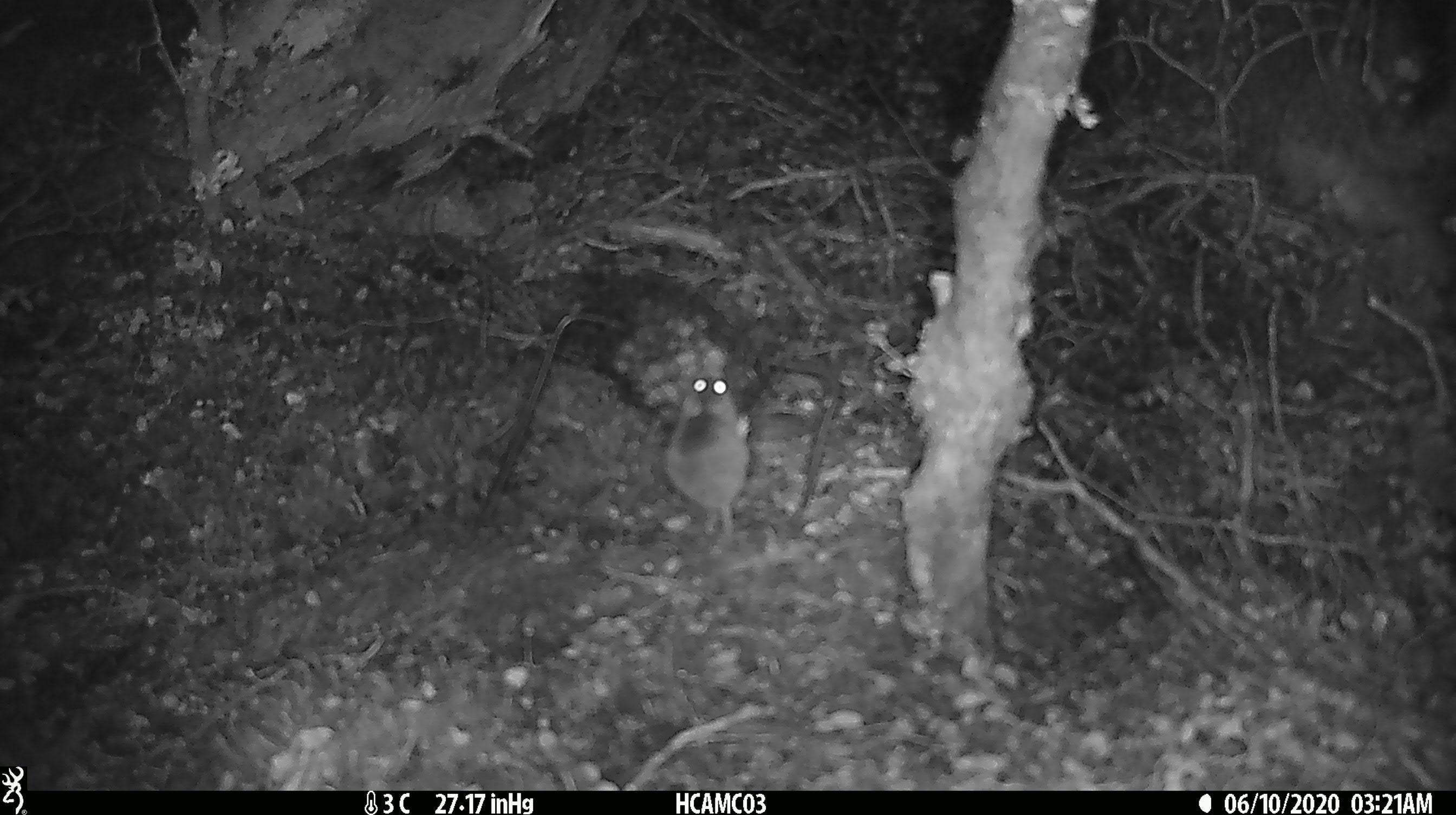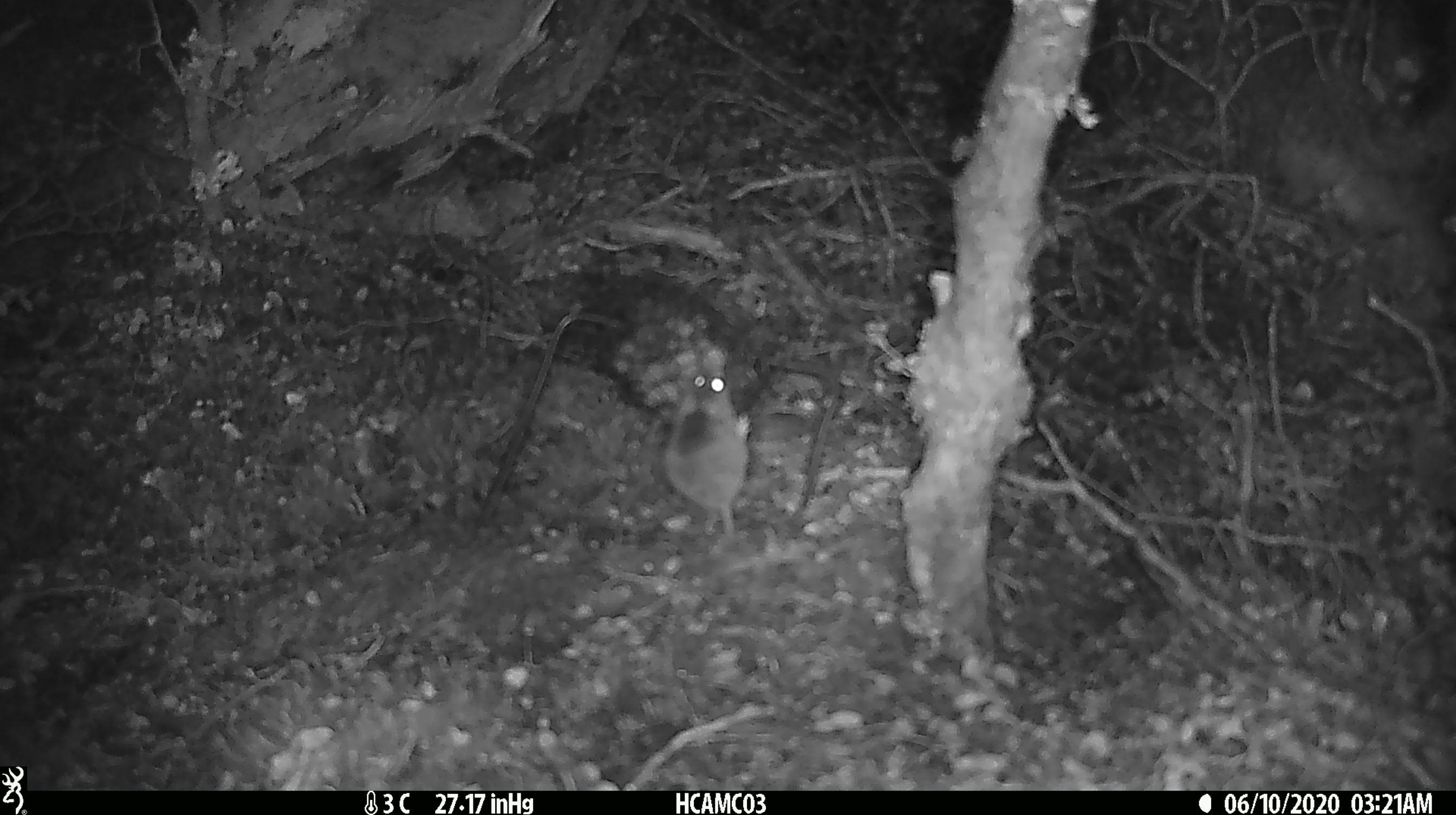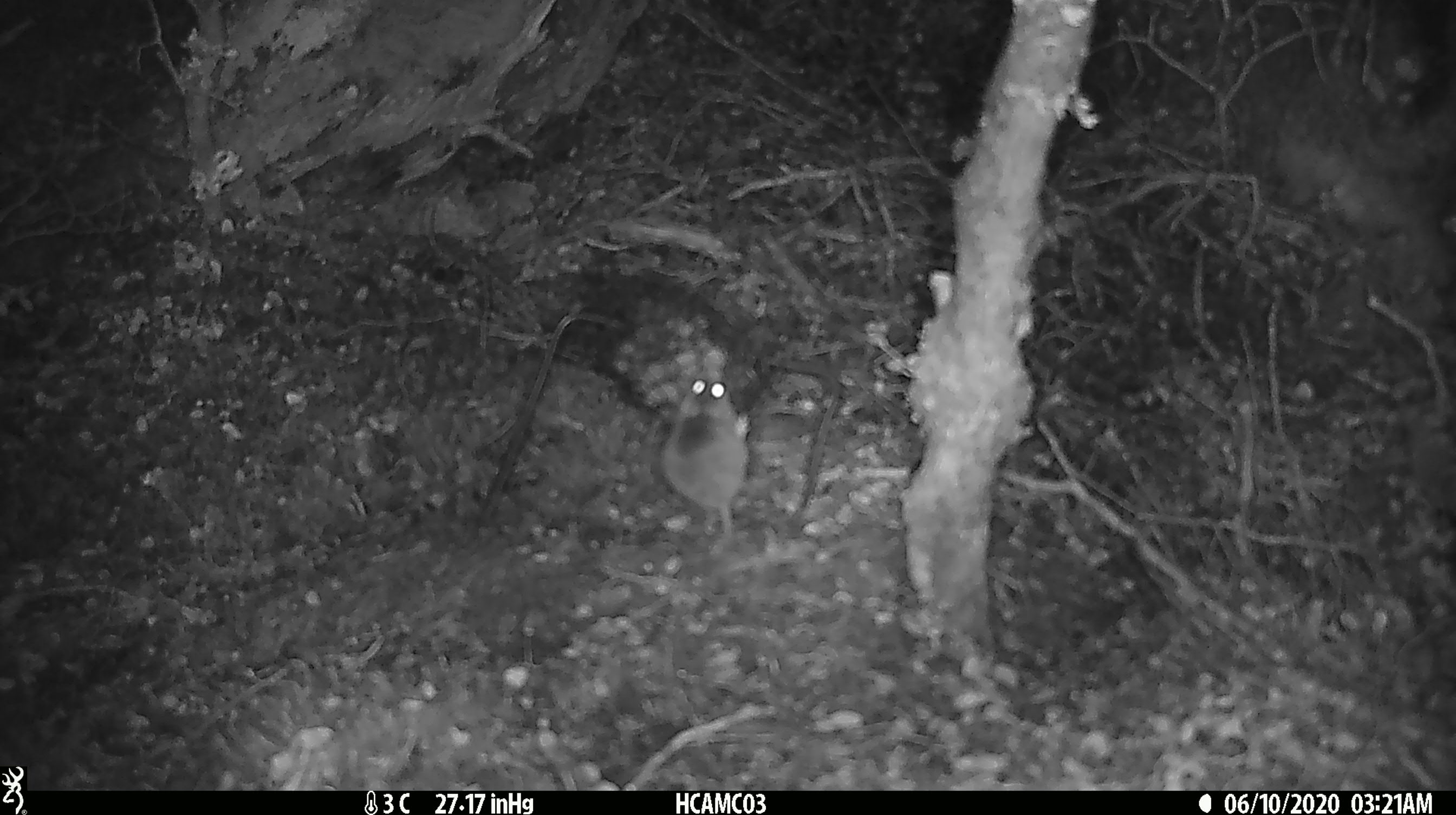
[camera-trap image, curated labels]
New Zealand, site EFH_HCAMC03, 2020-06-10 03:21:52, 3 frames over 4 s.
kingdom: Animalia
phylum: Chordata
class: Mammalia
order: Rodentia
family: Muridae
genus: Mus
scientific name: Mus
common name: mouse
Mouse (Mus).